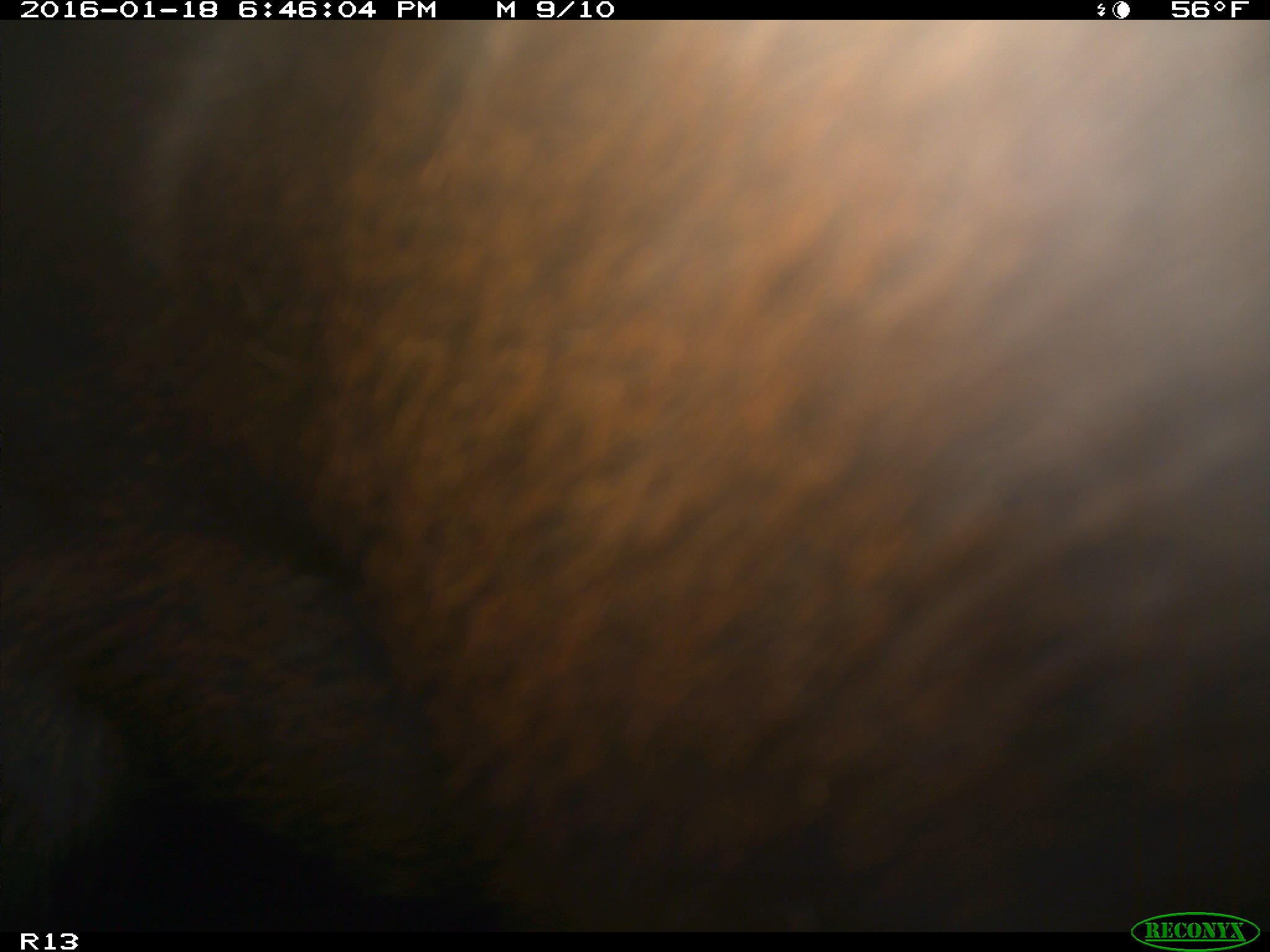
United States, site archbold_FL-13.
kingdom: Animalia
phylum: Chordata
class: Mammalia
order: Artiodactyla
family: Bovidae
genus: Bos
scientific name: Bos taurus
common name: domestic cow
Bos taurus (domestic cow).